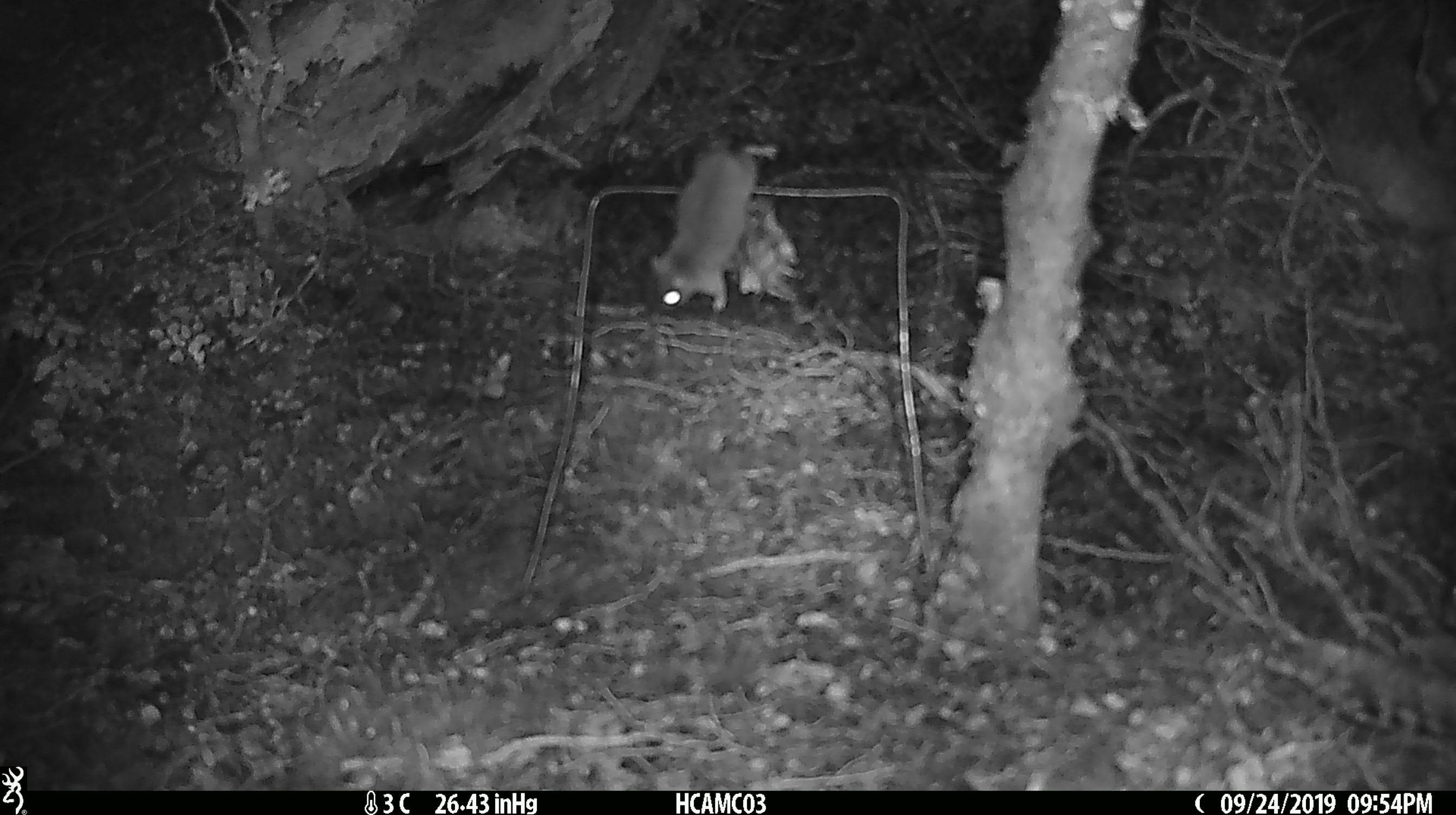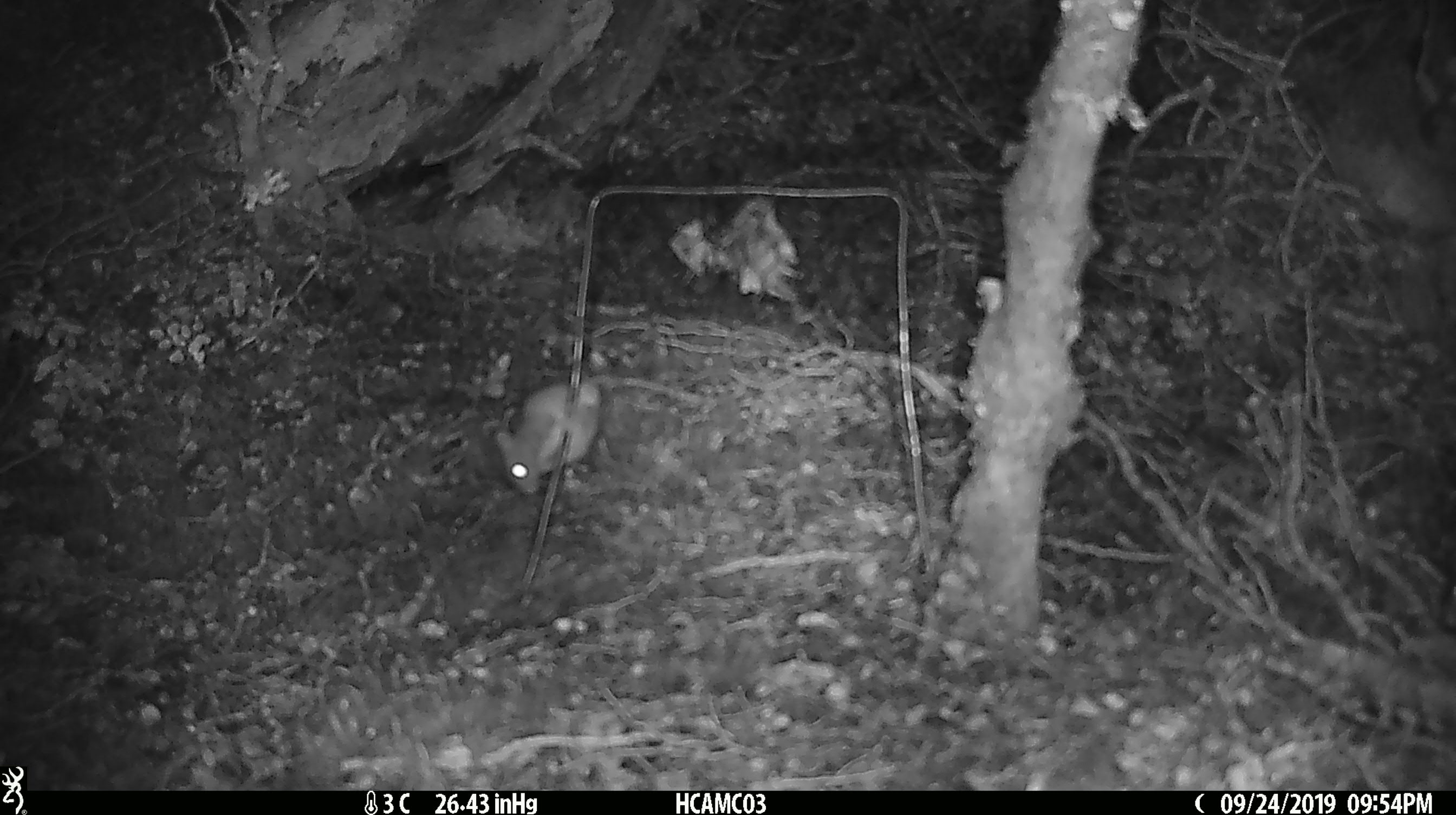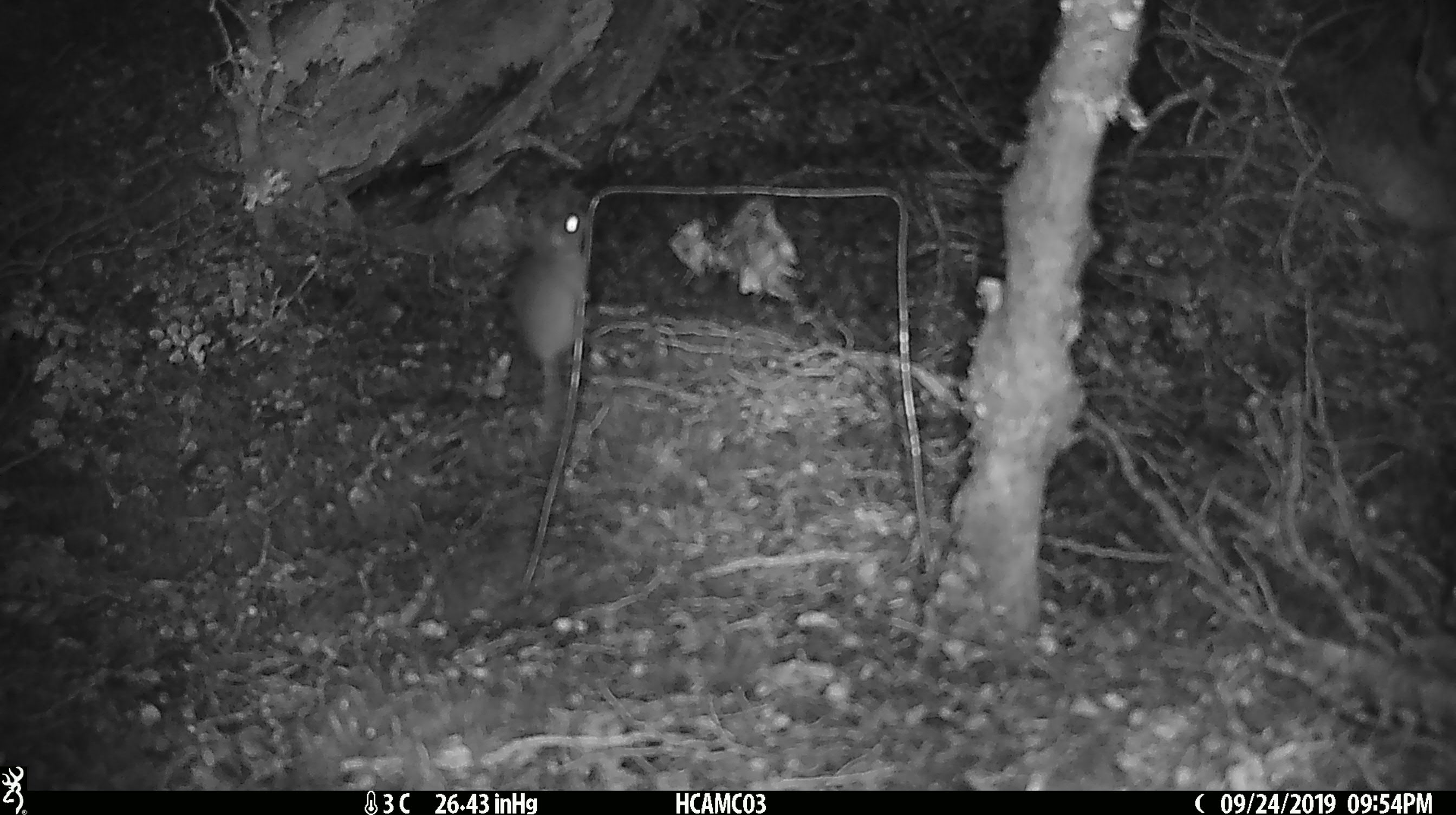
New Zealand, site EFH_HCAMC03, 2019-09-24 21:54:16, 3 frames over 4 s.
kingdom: Animalia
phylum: Chordata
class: Mammalia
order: Rodentia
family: Muridae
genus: Mus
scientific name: Mus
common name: mouse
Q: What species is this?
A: Mouse (Mus).